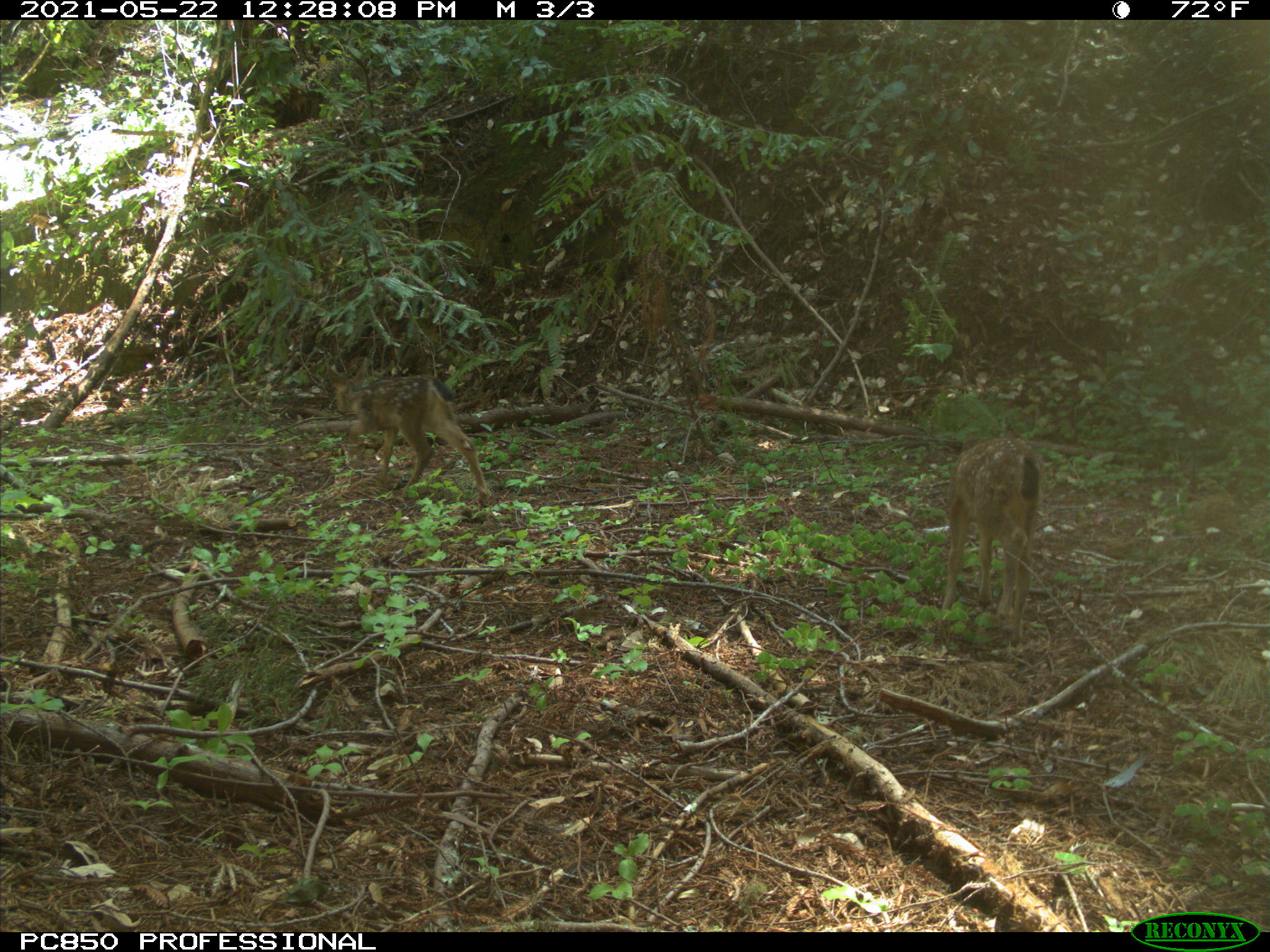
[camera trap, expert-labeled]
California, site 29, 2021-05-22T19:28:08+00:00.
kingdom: Animalia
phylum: Chordata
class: Mammalia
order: Artiodactyla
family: Cervidae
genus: Odocoileus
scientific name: Odocoileus hemionus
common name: mule deer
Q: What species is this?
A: Mule deer (Odocoileus hemionus).